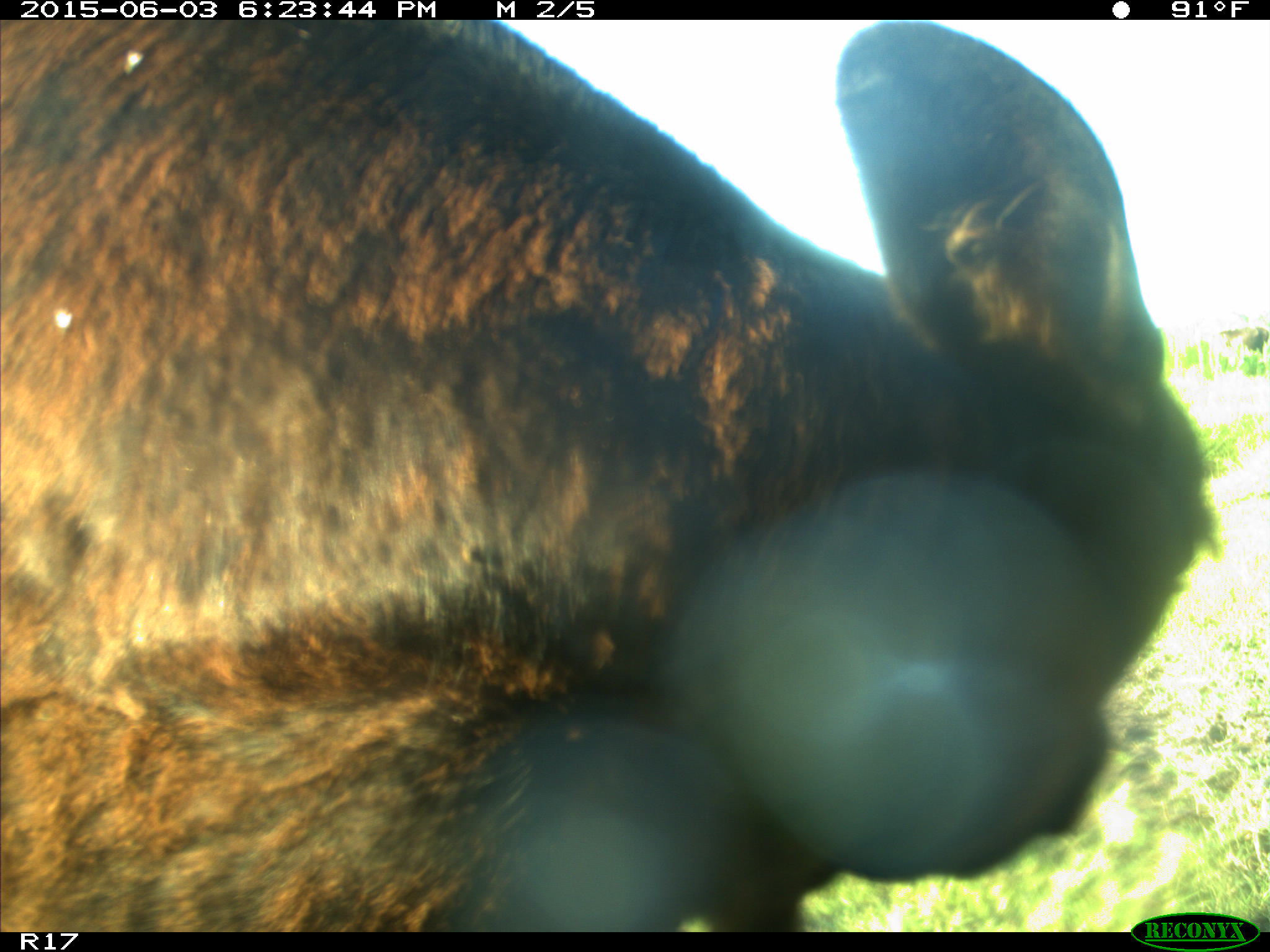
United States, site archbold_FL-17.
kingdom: Animalia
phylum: Chordata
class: Mammalia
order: Artiodactyla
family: Bovidae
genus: Bos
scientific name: Bos taurus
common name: domestic cow